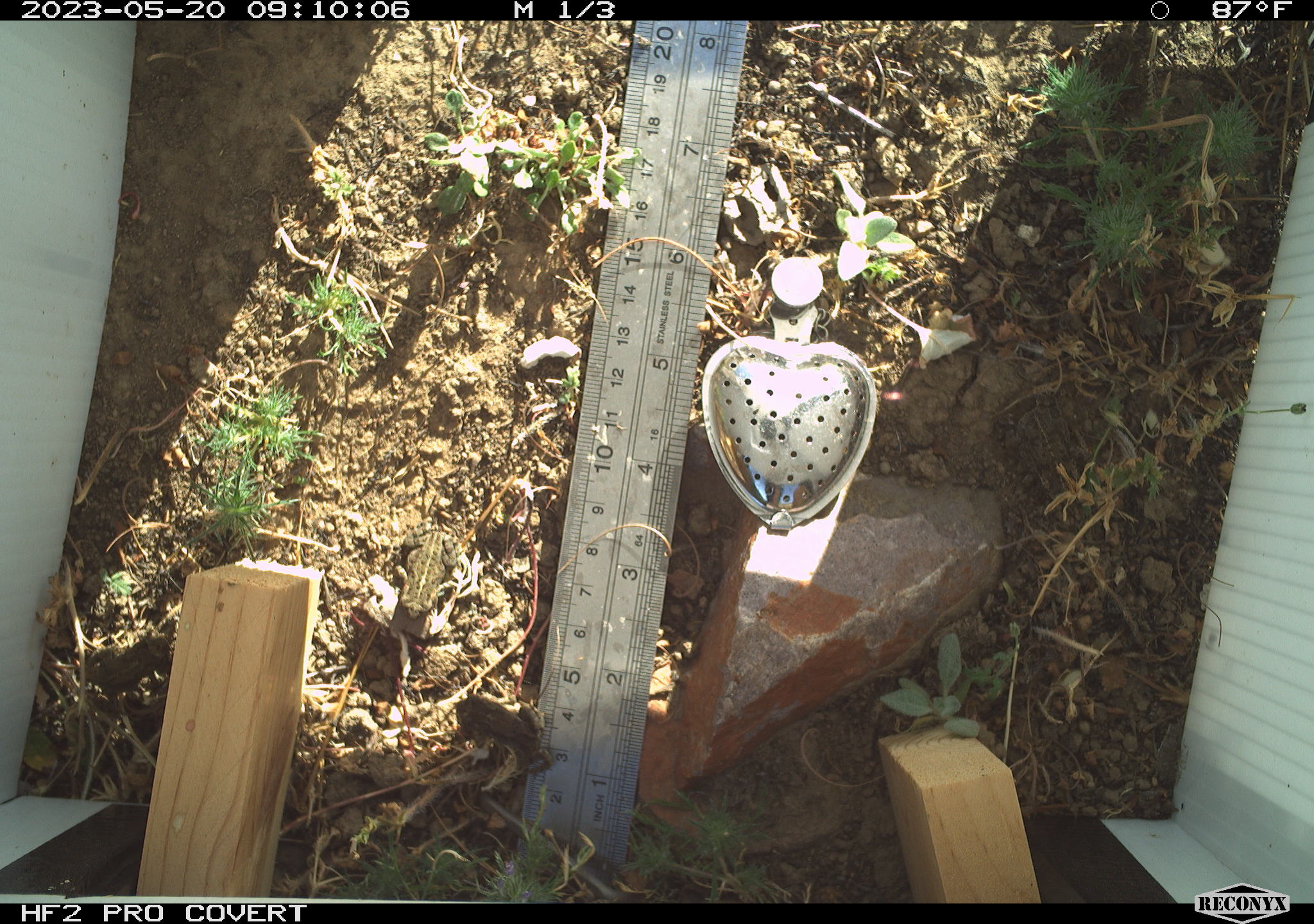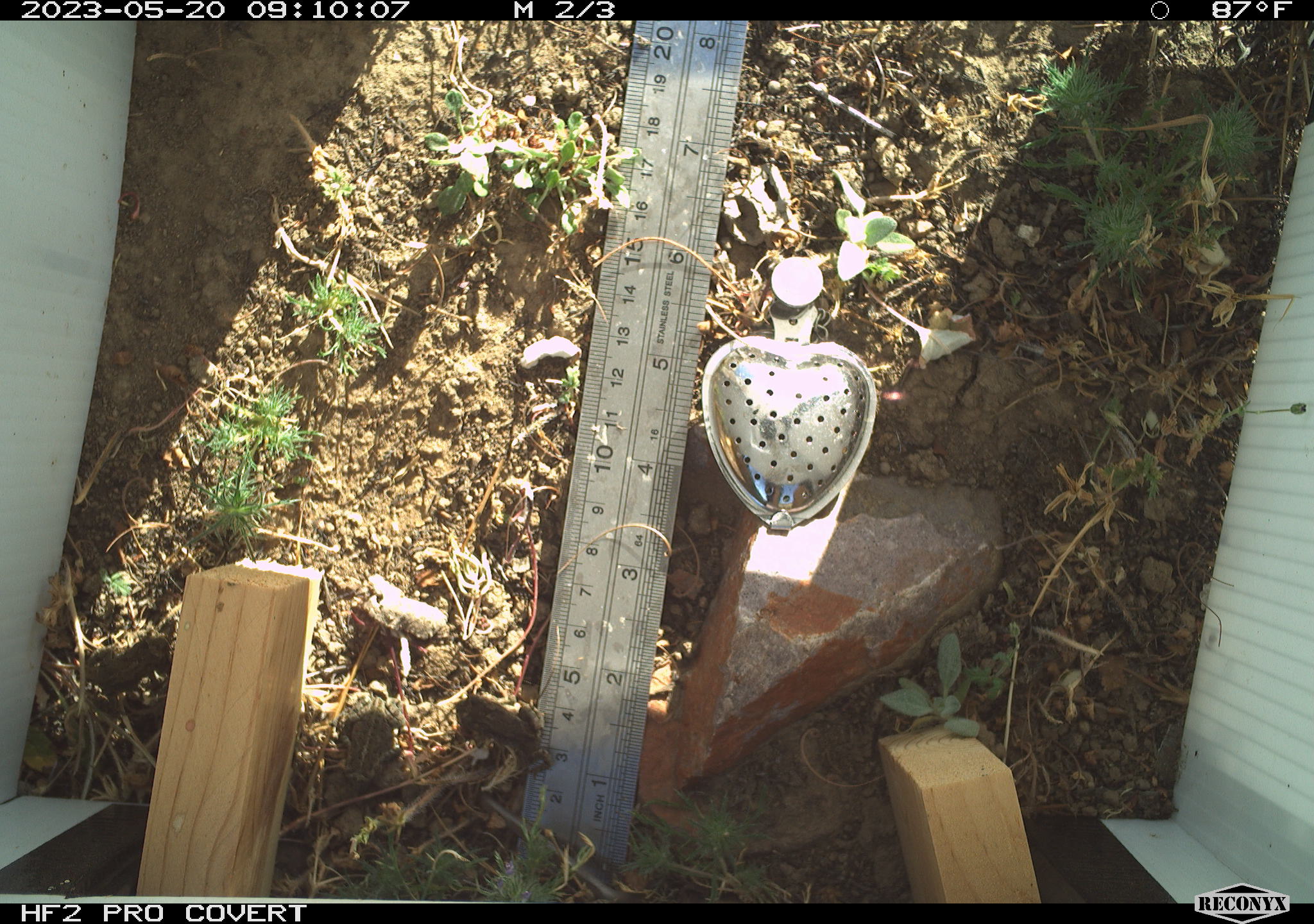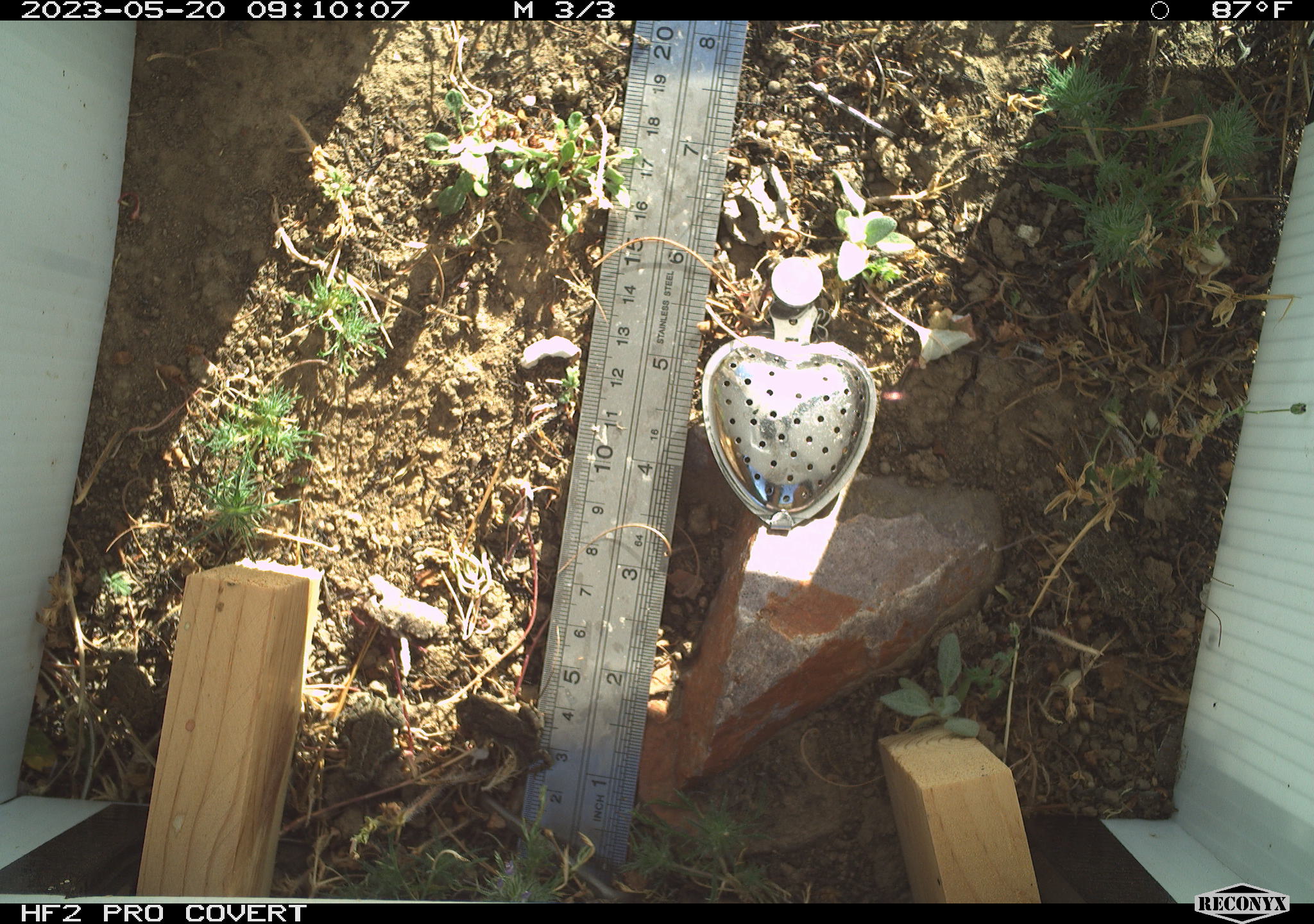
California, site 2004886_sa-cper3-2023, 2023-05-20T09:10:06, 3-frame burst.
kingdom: Animalia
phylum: Chordata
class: Amphibia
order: Anura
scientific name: Anura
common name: frogs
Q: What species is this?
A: Frogs (Anura).